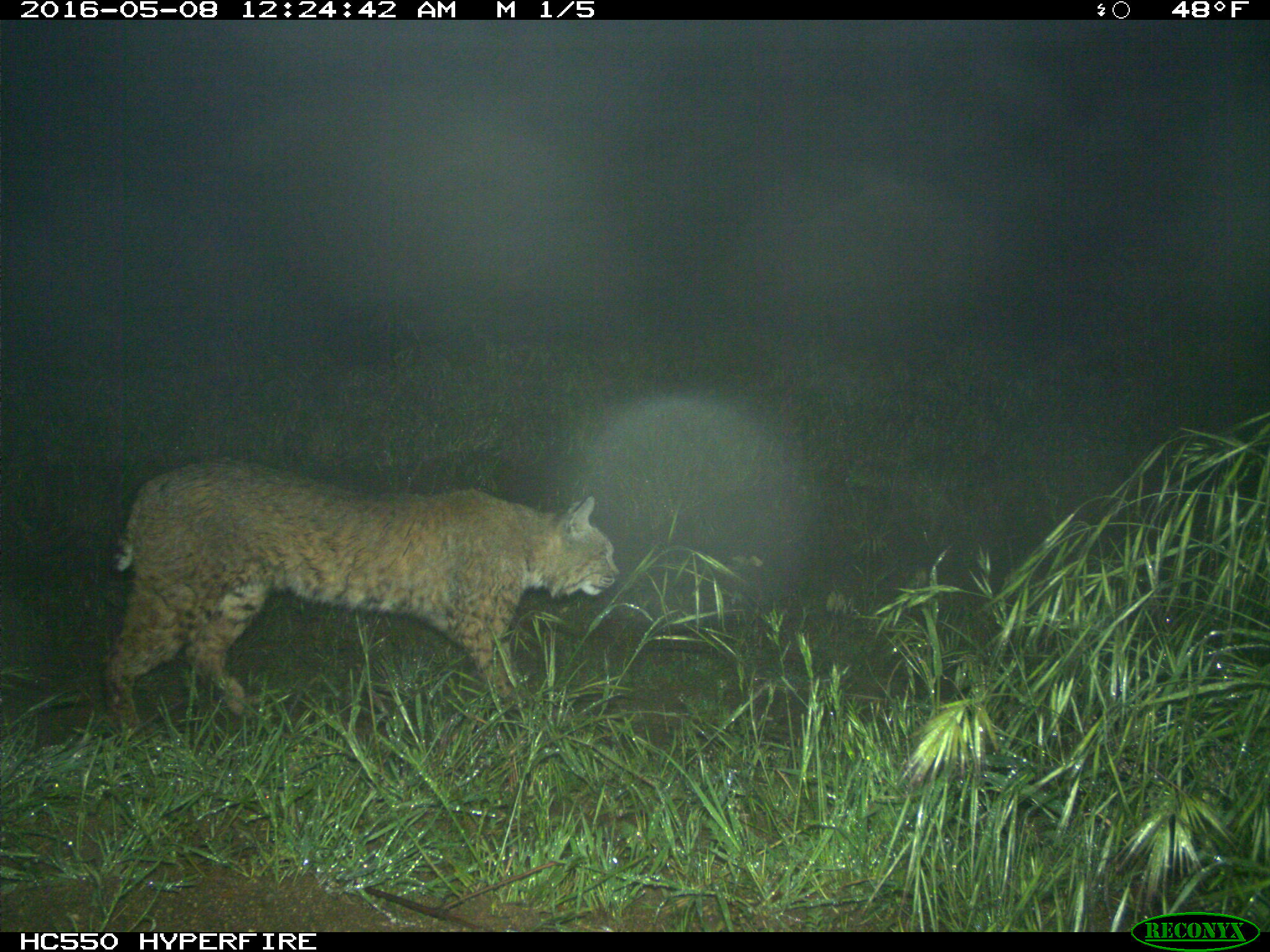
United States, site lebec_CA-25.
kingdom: Animalia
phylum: Chordata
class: Mammalia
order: Carnivora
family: Felidae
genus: Lynx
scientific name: Lynx rufus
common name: bobcat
Lynx rufus (bobcat).